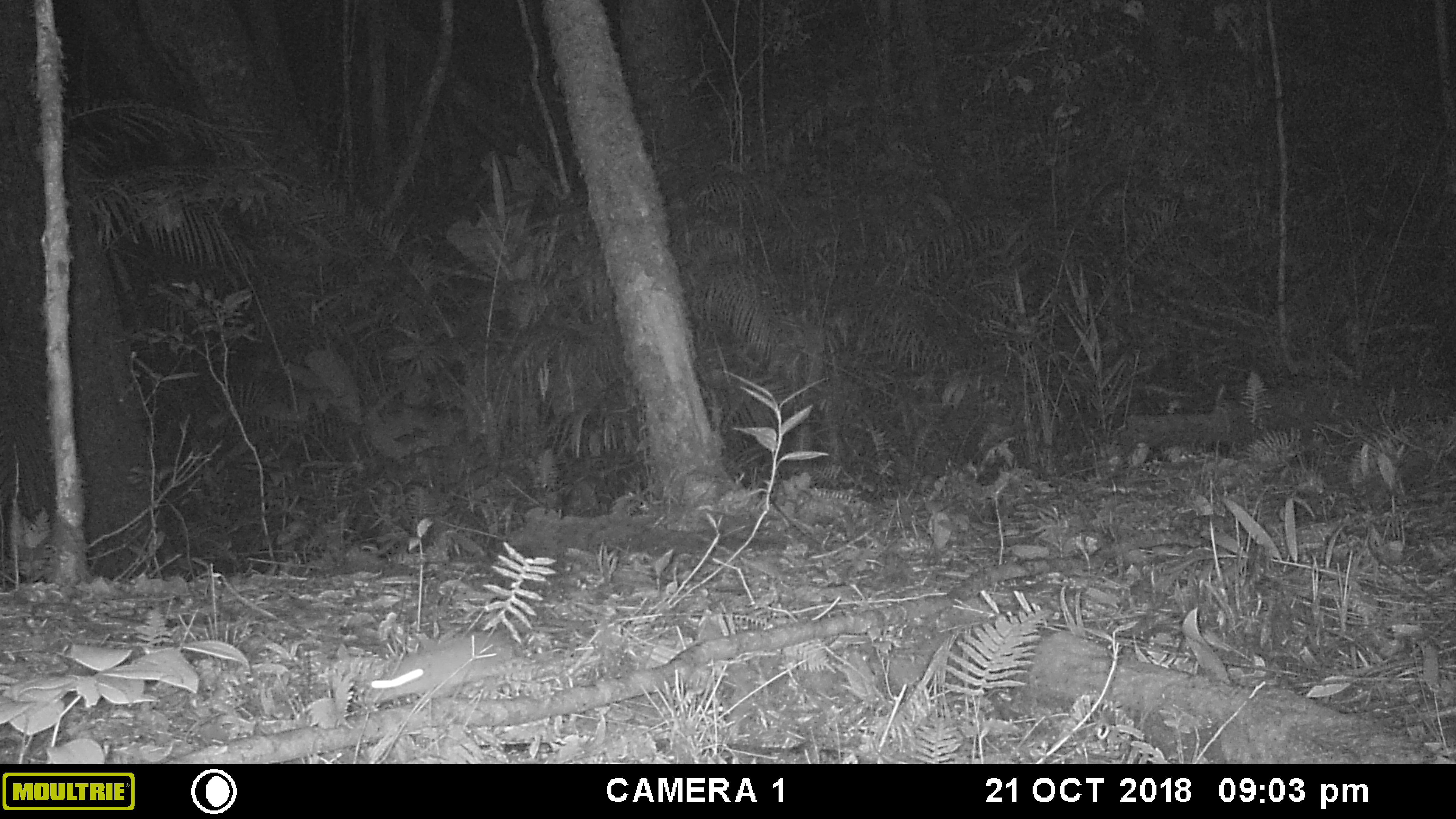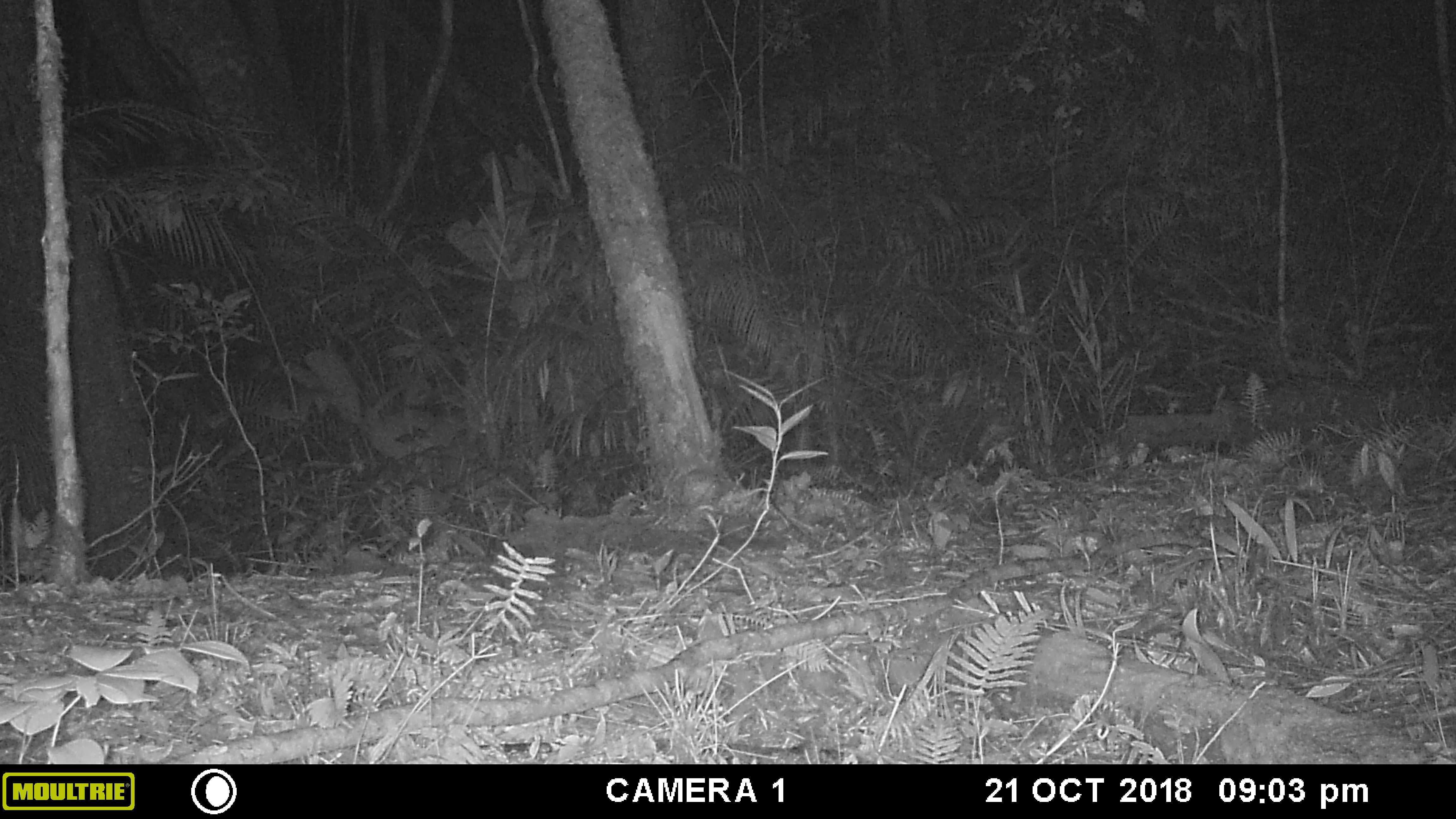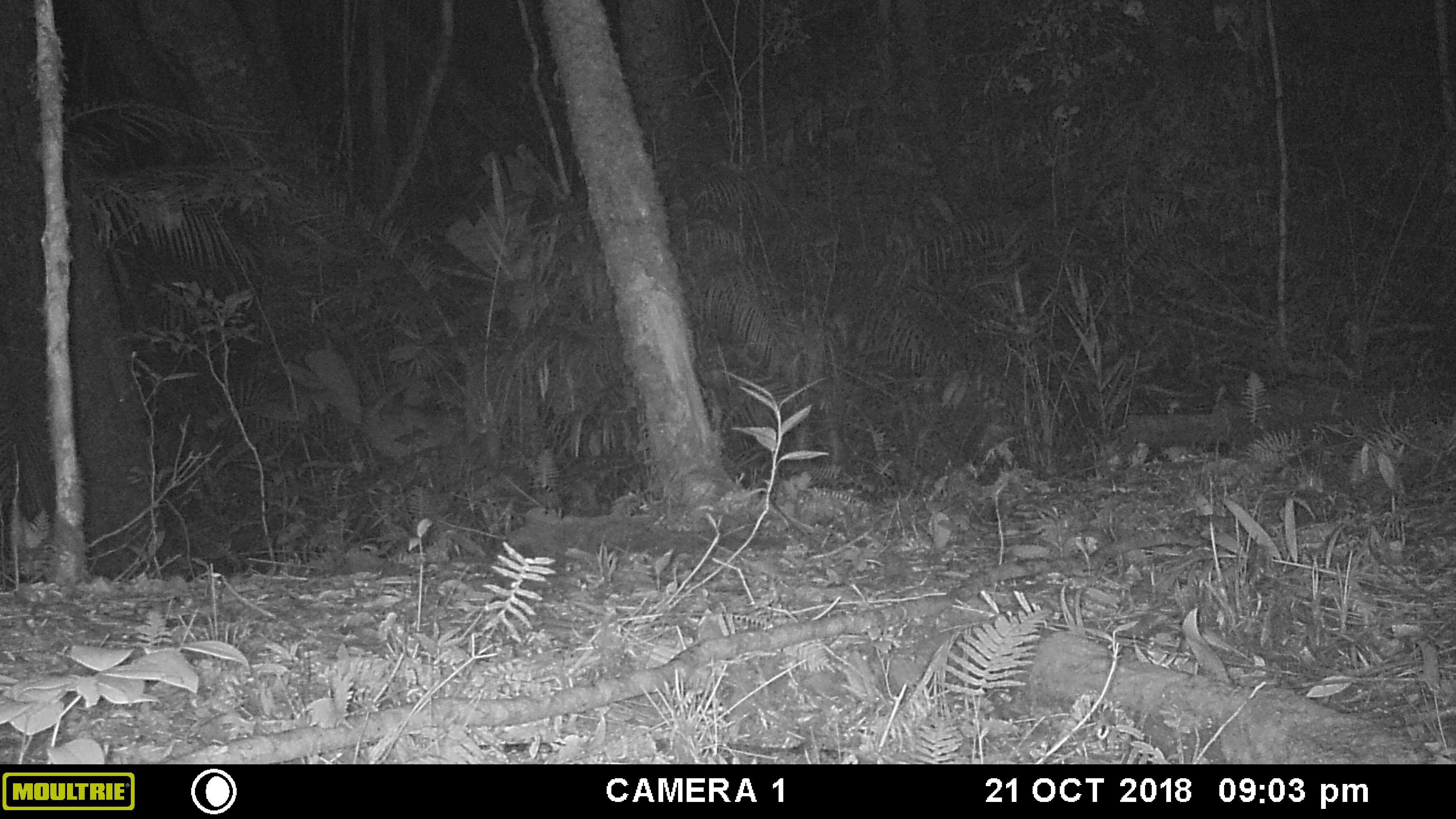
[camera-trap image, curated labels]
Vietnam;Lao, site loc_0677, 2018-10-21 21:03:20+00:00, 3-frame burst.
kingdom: Animalia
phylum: Chordata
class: Mammalia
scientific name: Mammalia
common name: mammal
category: unidentified small mammal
Unidentified small mammal (mammal) (Mammalia). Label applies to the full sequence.